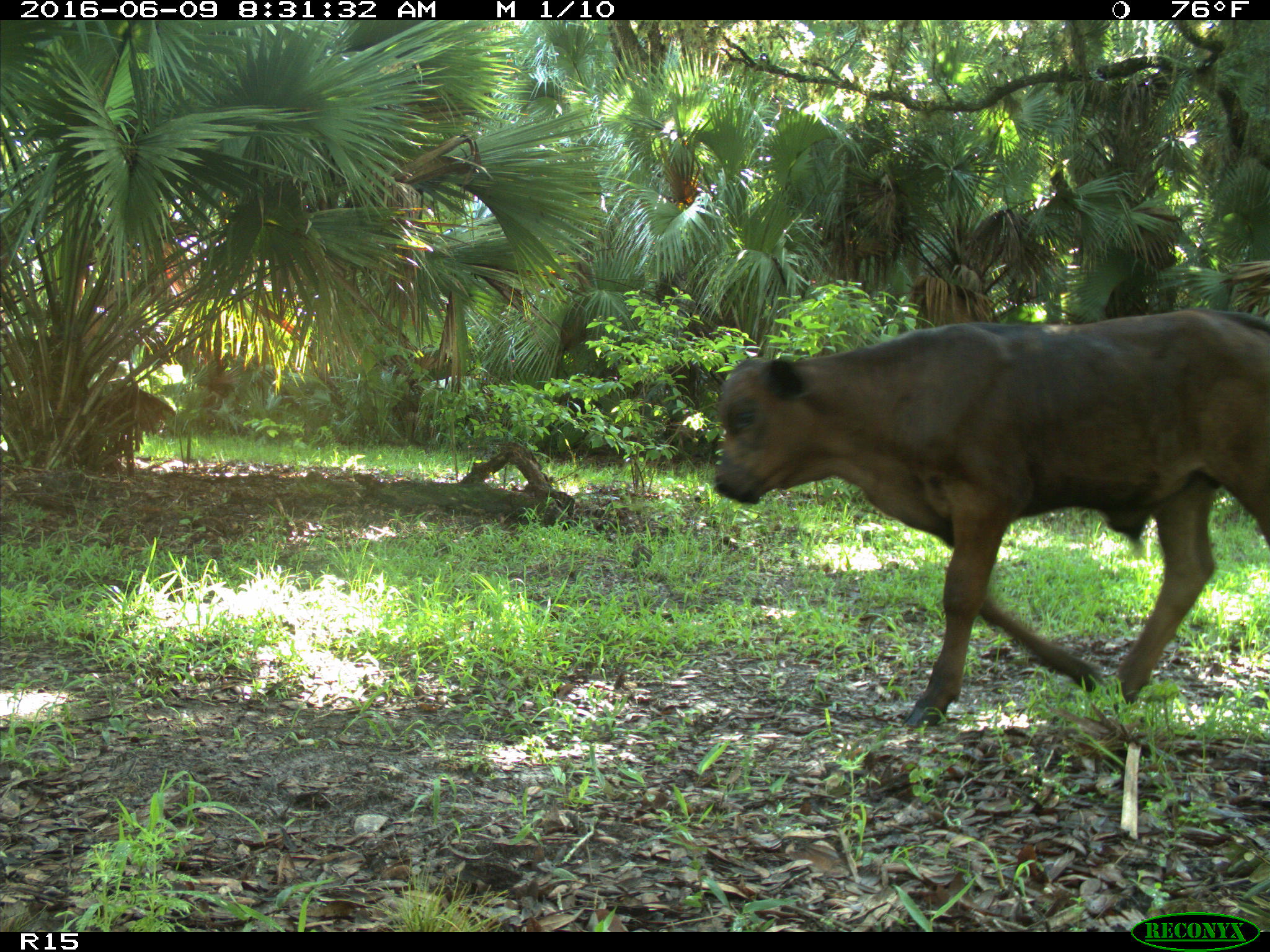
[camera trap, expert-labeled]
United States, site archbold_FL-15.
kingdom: Animalia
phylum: Chordata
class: Mammalia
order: Artiodactyla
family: Bovidae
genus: Bos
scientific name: Bos taurus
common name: domestic cow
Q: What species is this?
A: Bos taurus (domestic cow).